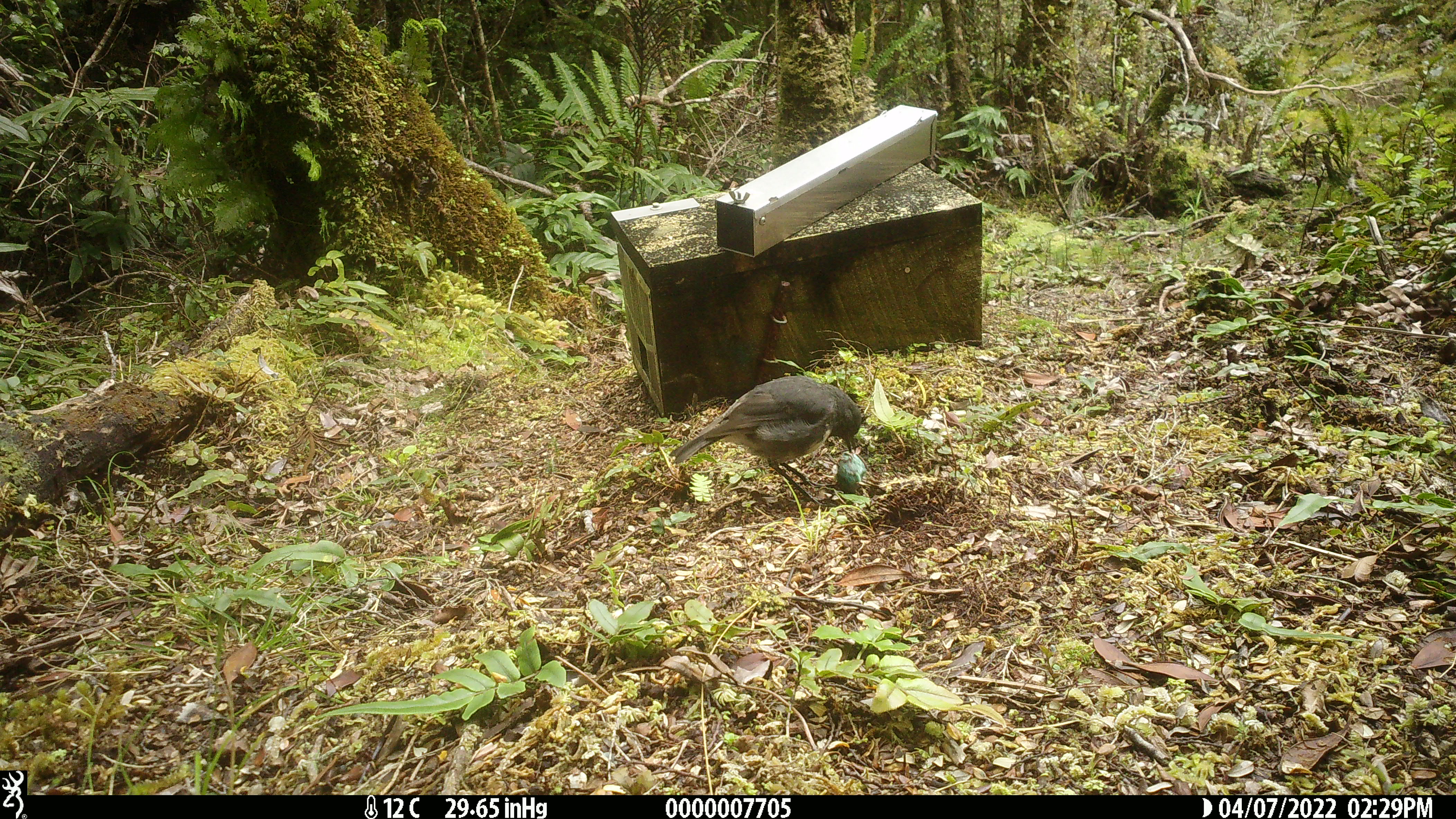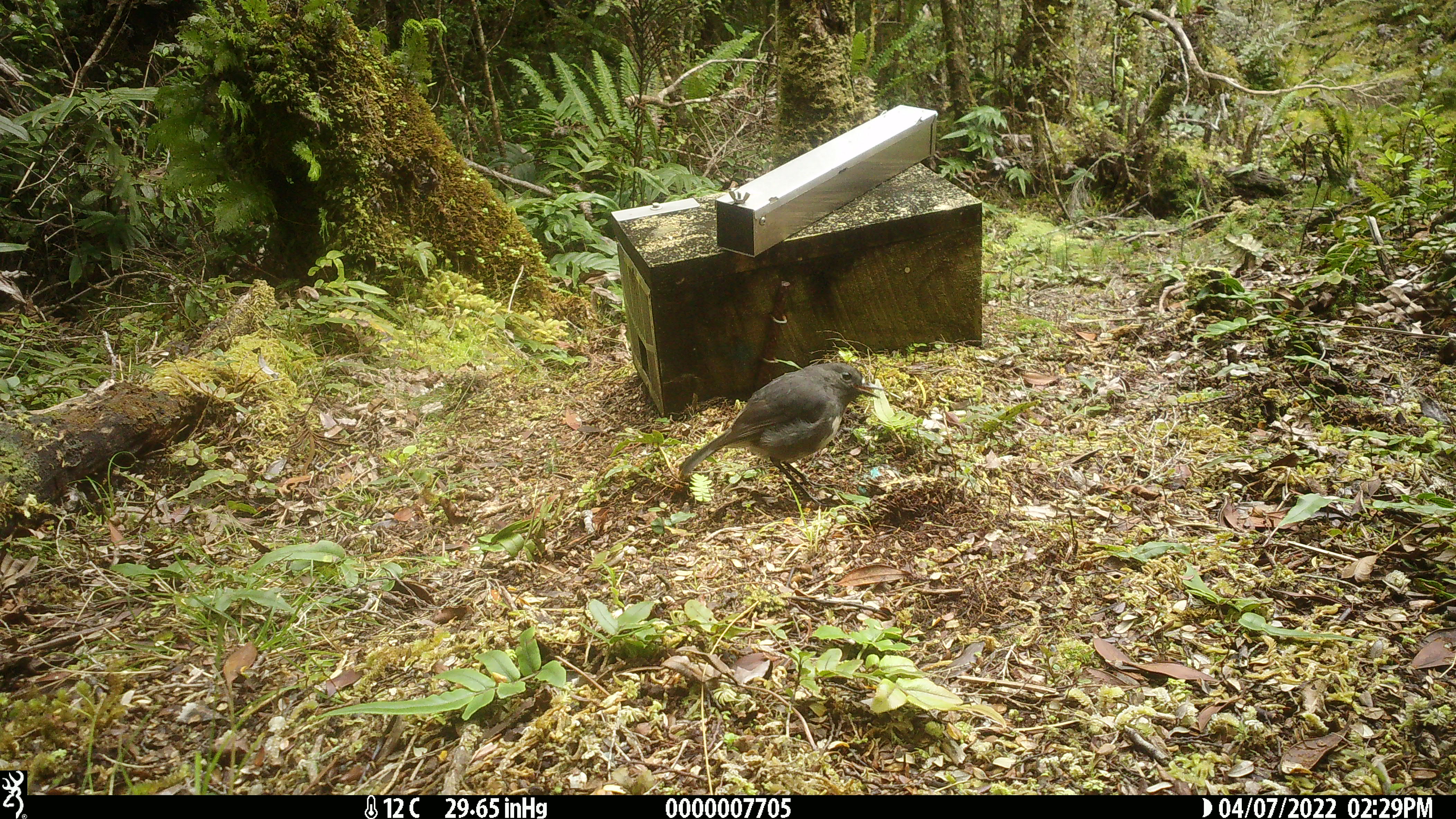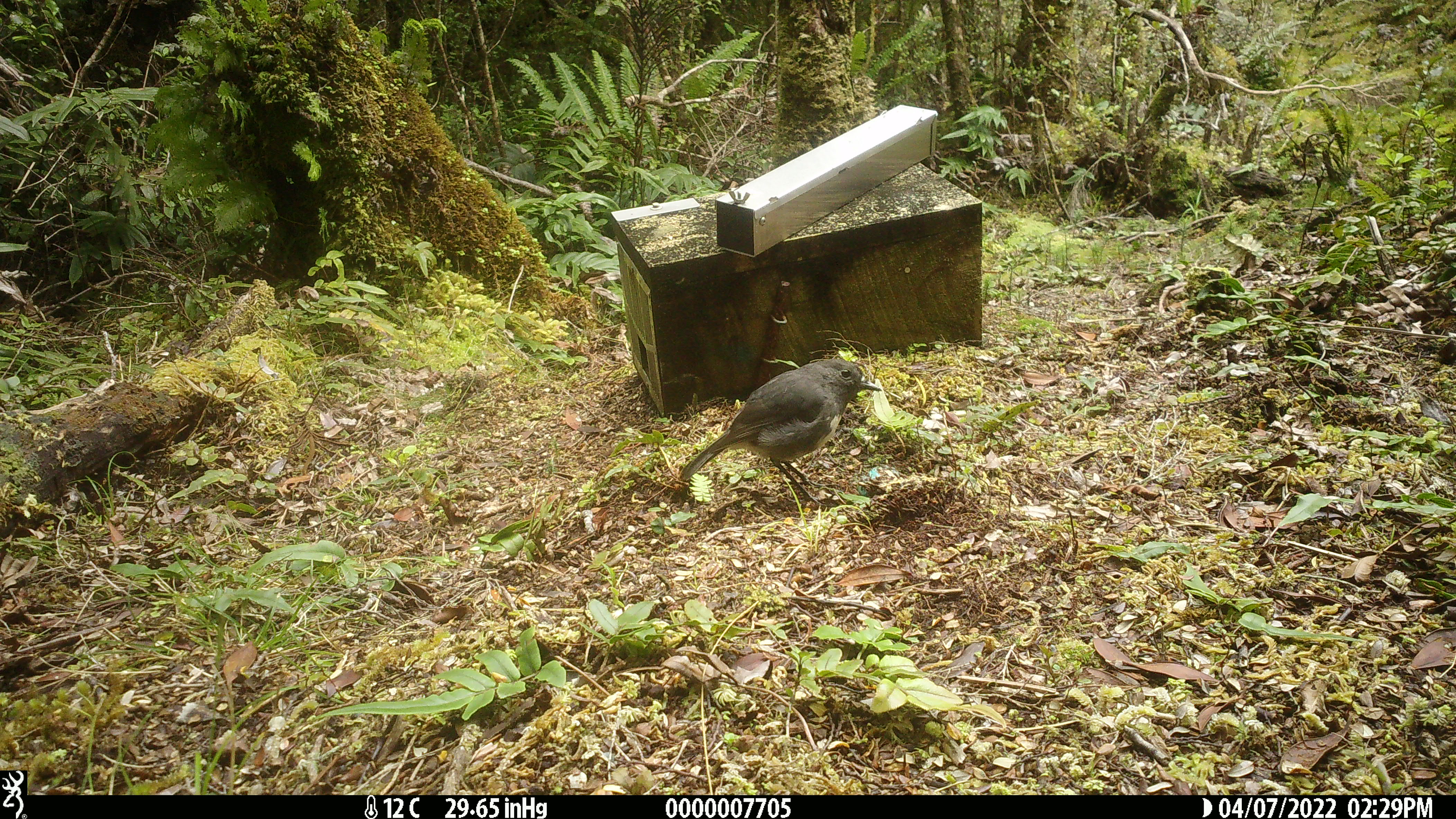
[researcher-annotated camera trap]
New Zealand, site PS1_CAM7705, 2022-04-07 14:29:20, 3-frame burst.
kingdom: Animalia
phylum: Chordata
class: Aves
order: Passeriformes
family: Petroicidae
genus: Petroica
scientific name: Petroica australis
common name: new zealand robin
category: robin